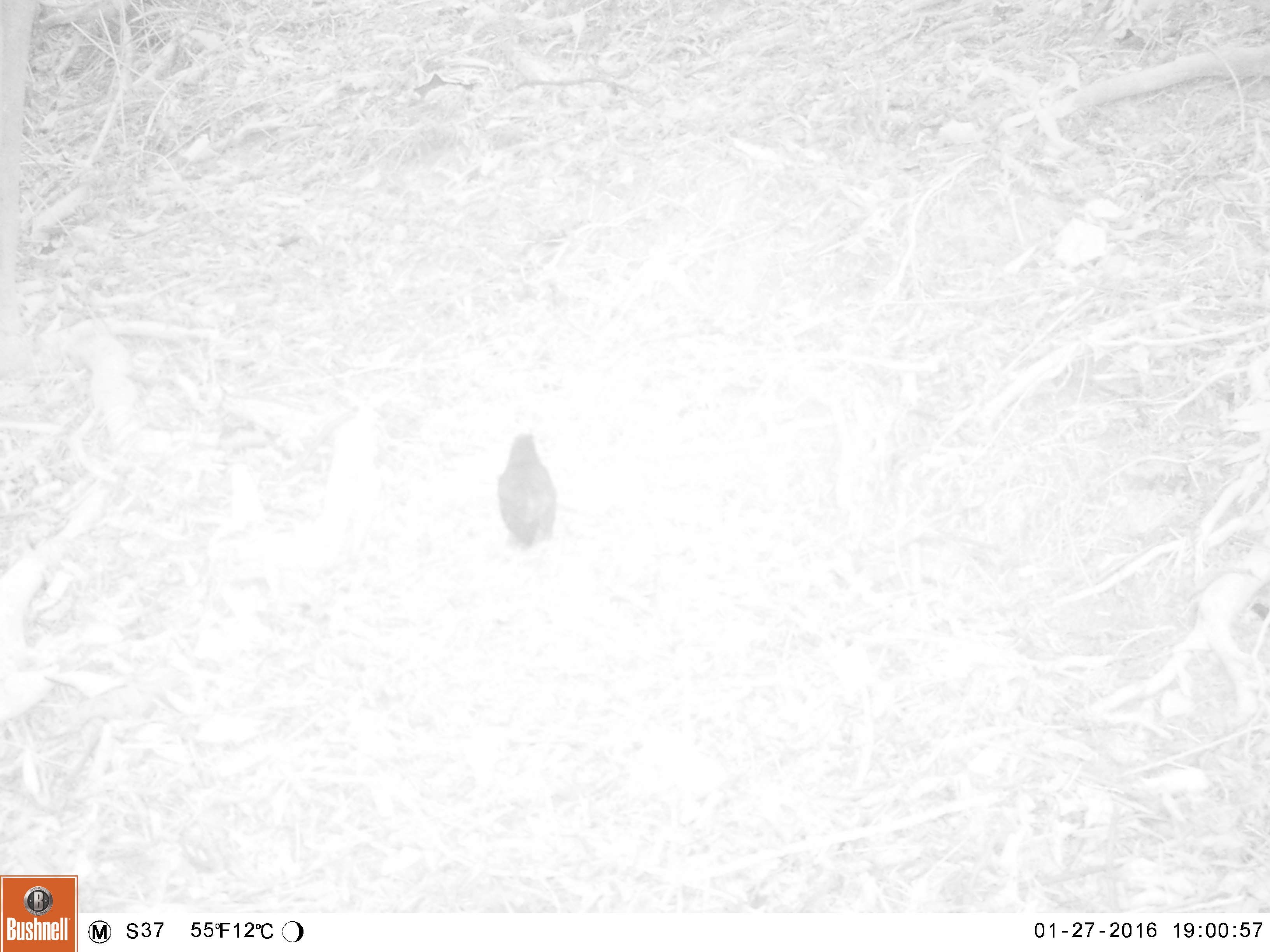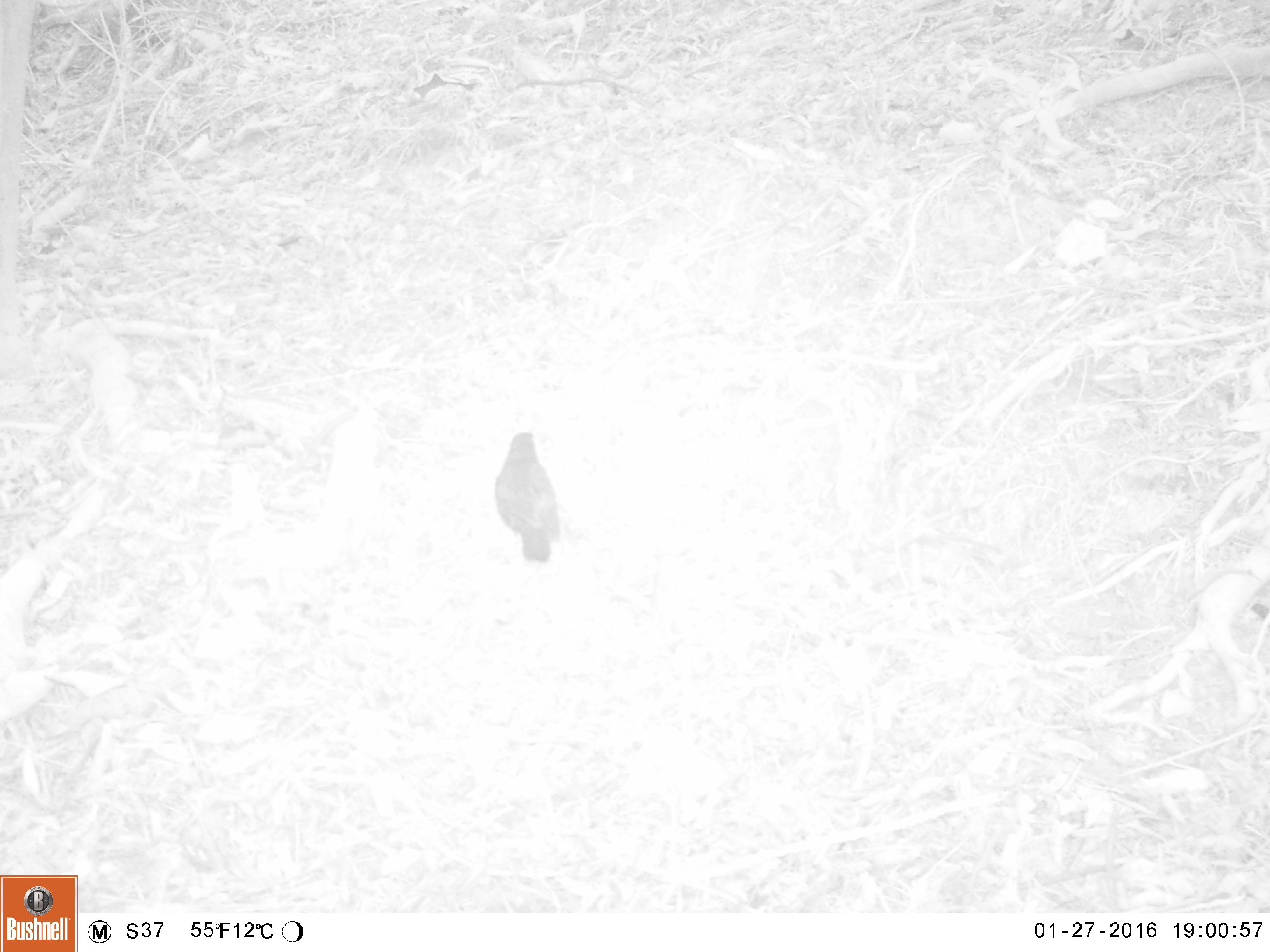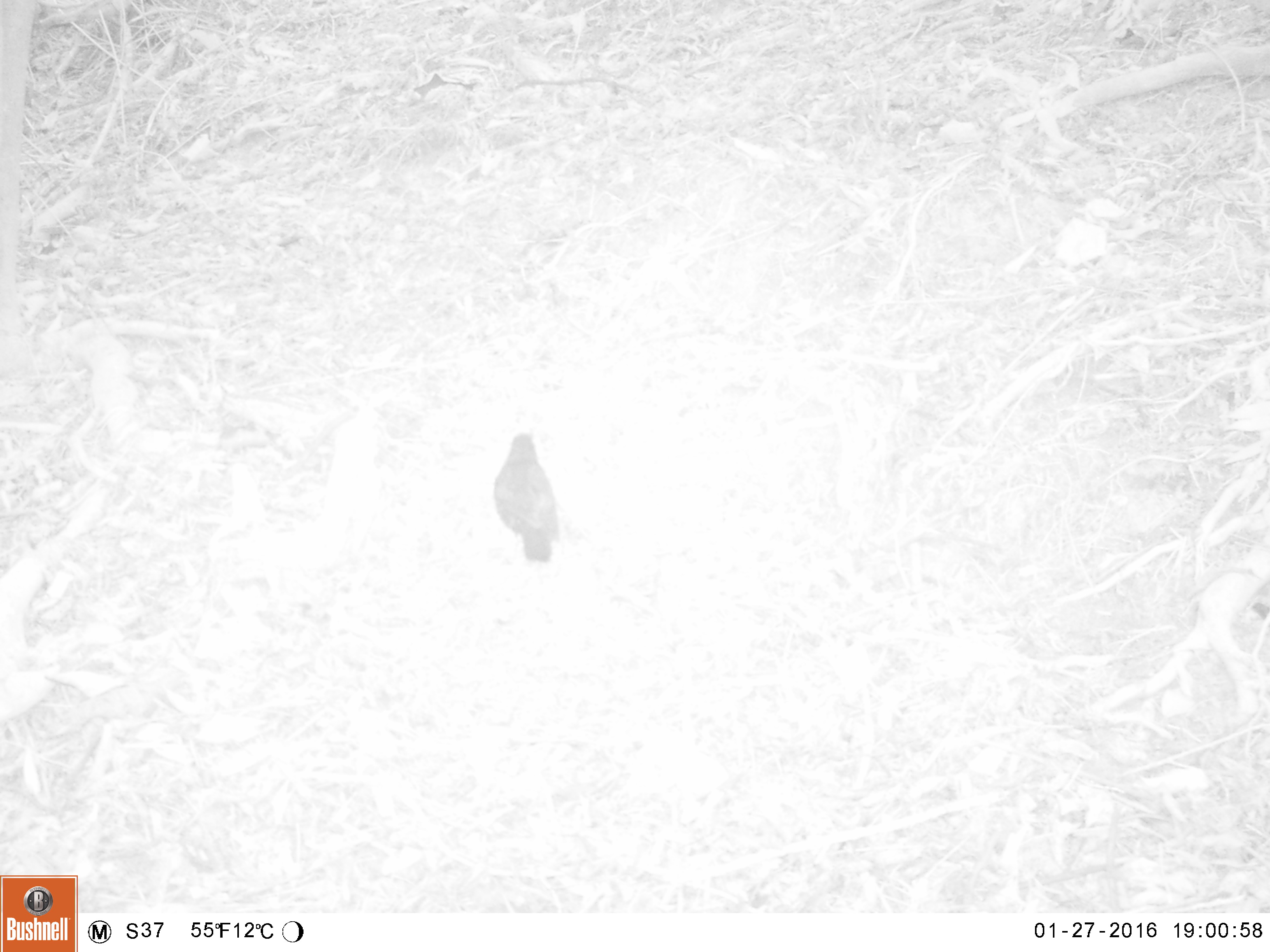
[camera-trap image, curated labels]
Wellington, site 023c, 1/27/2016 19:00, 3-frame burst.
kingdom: Animalia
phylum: Chordata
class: Aves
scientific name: Aves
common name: bird